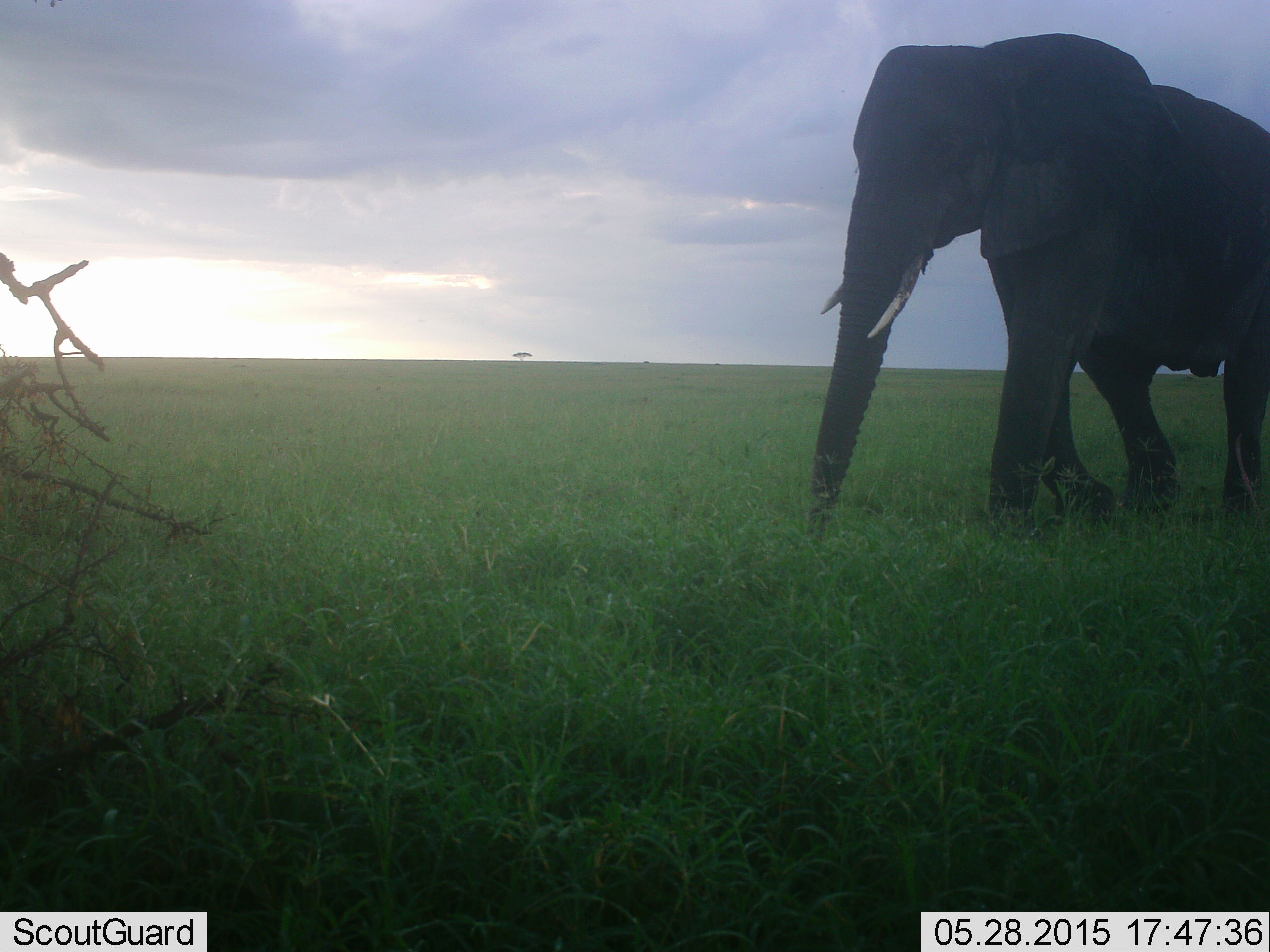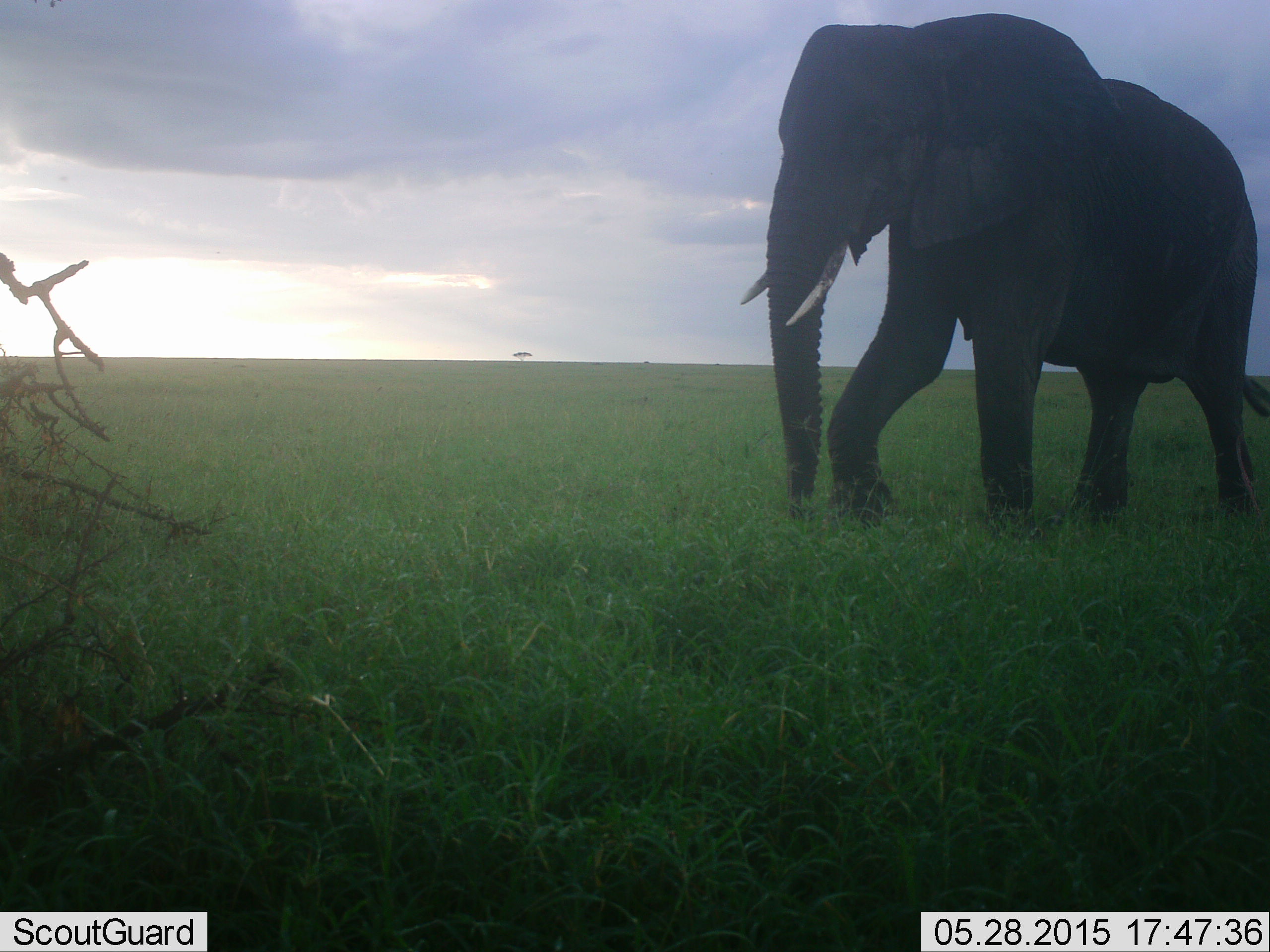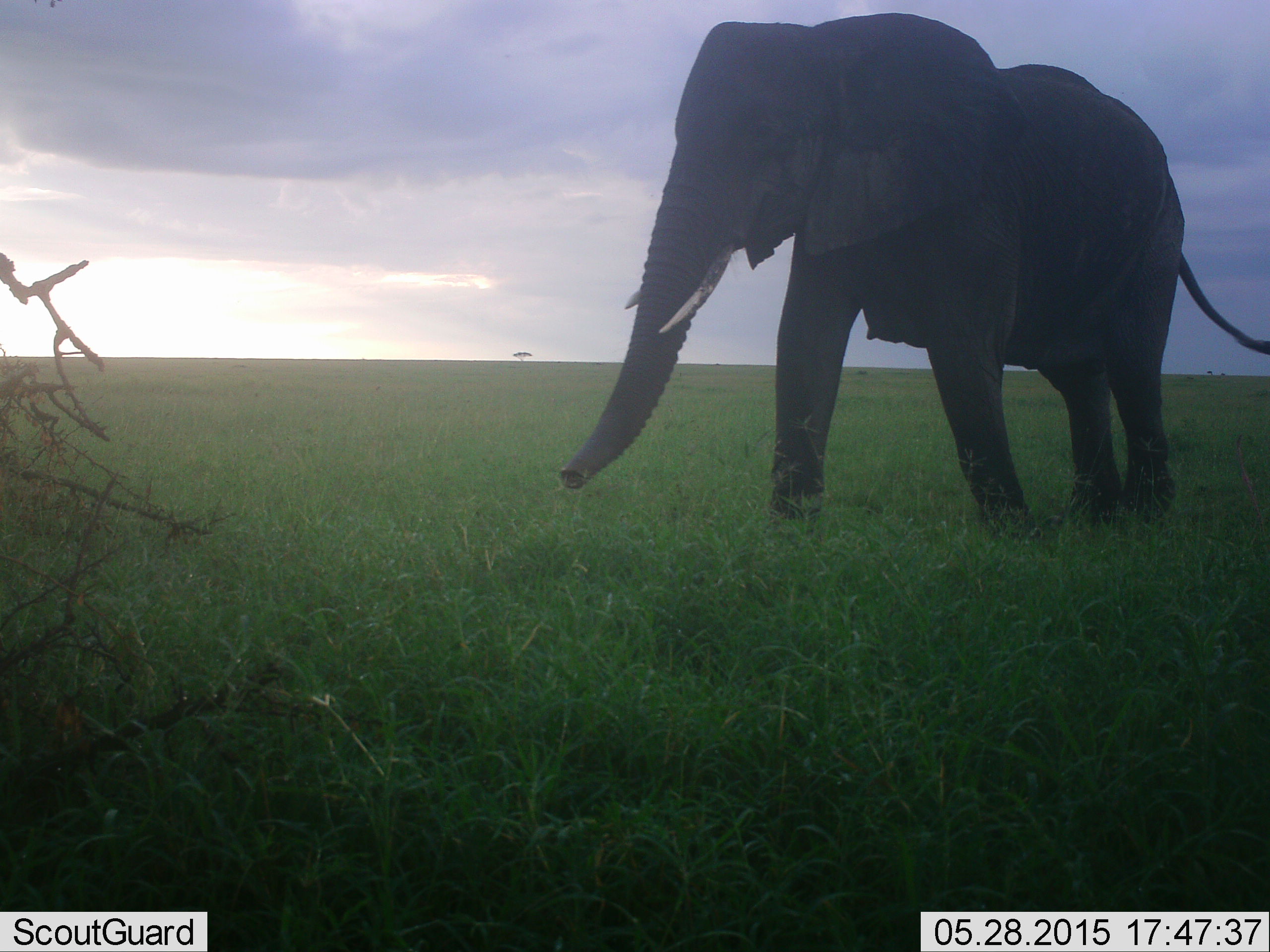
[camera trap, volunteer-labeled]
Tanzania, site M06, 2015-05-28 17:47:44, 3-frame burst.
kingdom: Animalia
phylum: Chordata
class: Mammalia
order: Proboscidea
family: Elephantidae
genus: Loxodonta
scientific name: Loxodonta africana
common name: african bush elephant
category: elephant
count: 1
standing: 0%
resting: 0%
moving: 100%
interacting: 0%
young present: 0%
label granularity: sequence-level